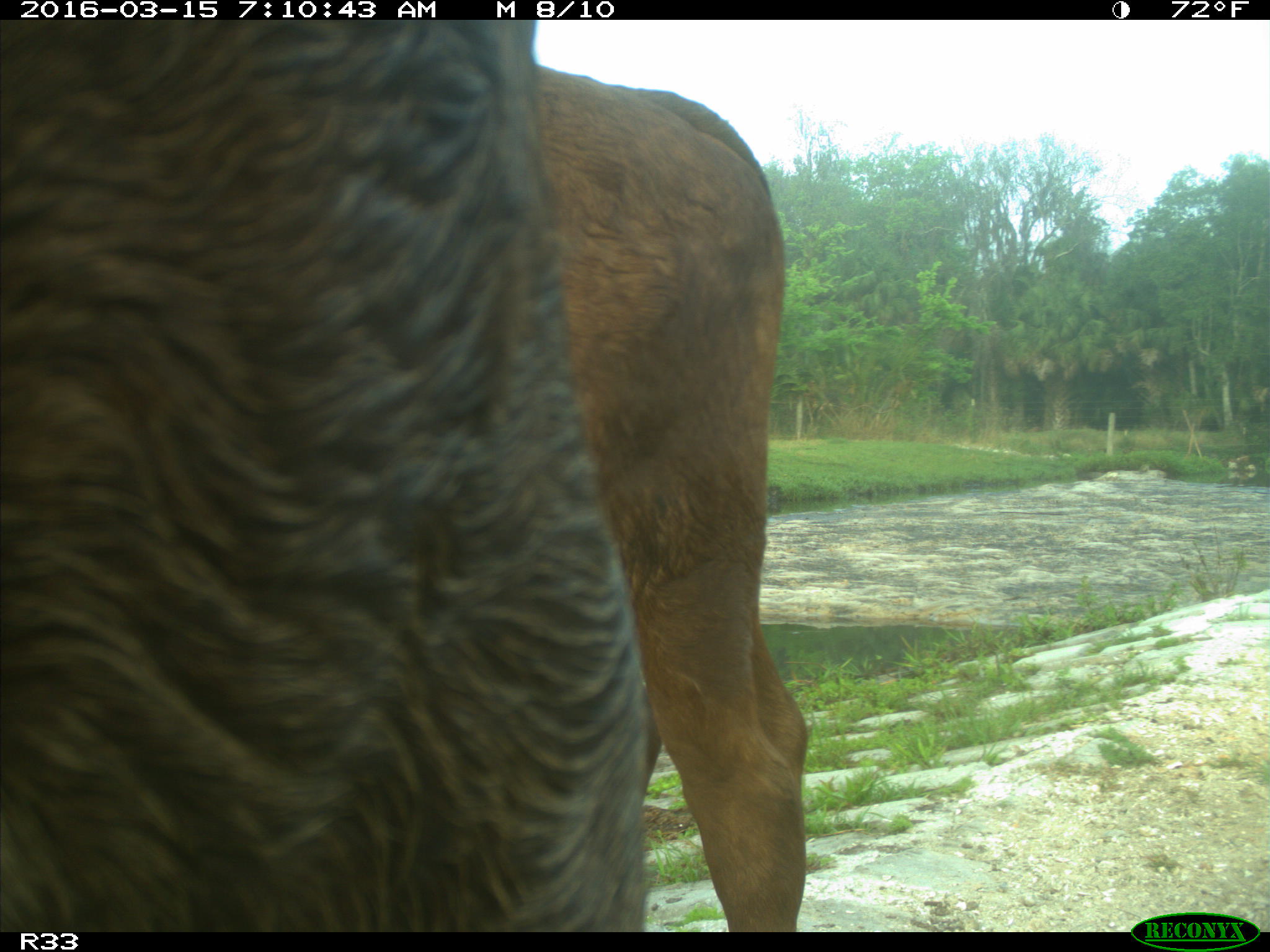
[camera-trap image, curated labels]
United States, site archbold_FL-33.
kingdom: Animalia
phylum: Chordata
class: Mammalia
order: Artiodactyla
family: Bovidae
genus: Bos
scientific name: Bos taurus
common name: domestic cow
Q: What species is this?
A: Bos taurus (domestic cow).